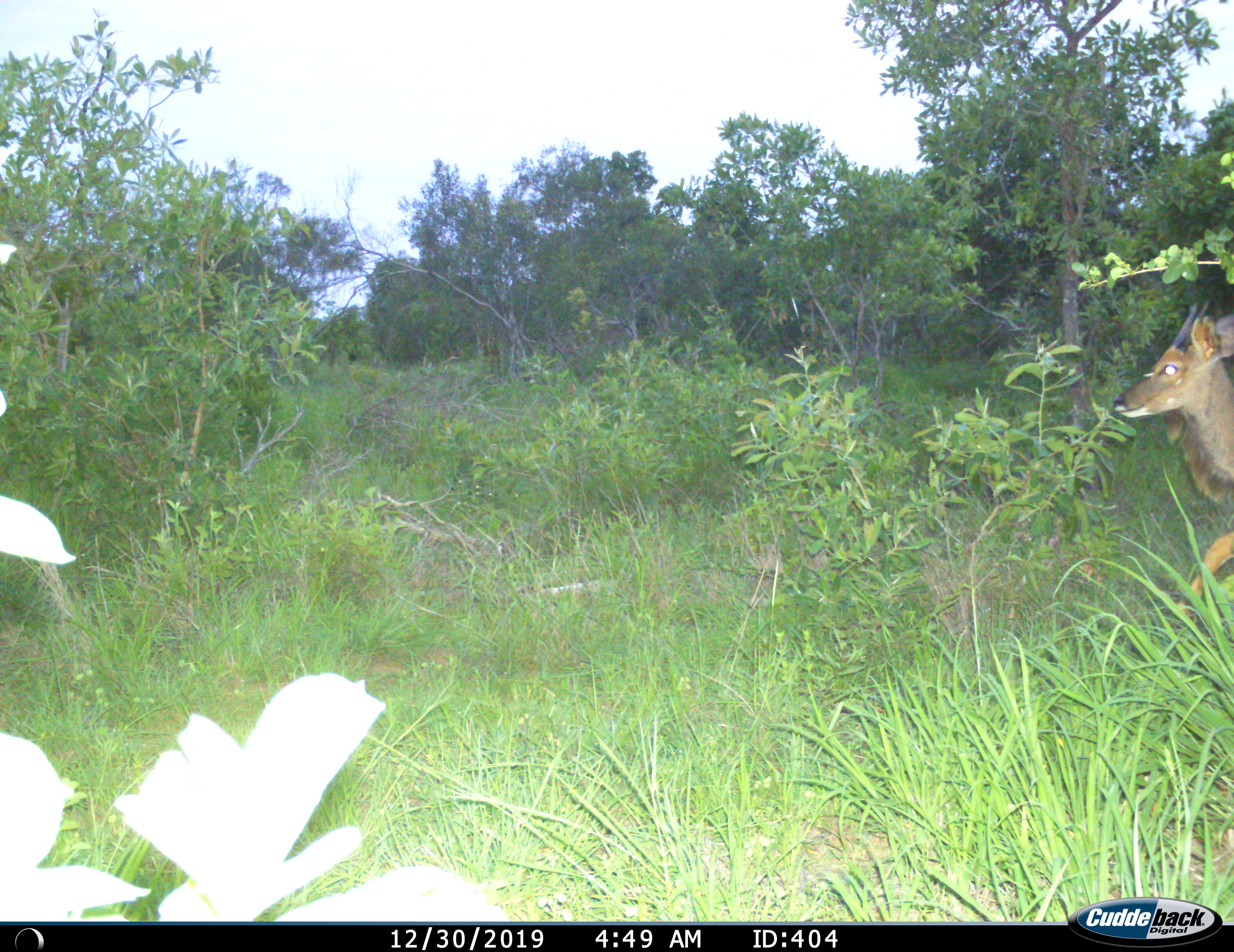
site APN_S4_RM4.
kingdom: Animalia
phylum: Chordata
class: Mammalia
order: Artiodactyla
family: Bovidae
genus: Tragelaphus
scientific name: Tragelaphus angasii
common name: nyala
Nyala (Tragelaphus angasii), count 1. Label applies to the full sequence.